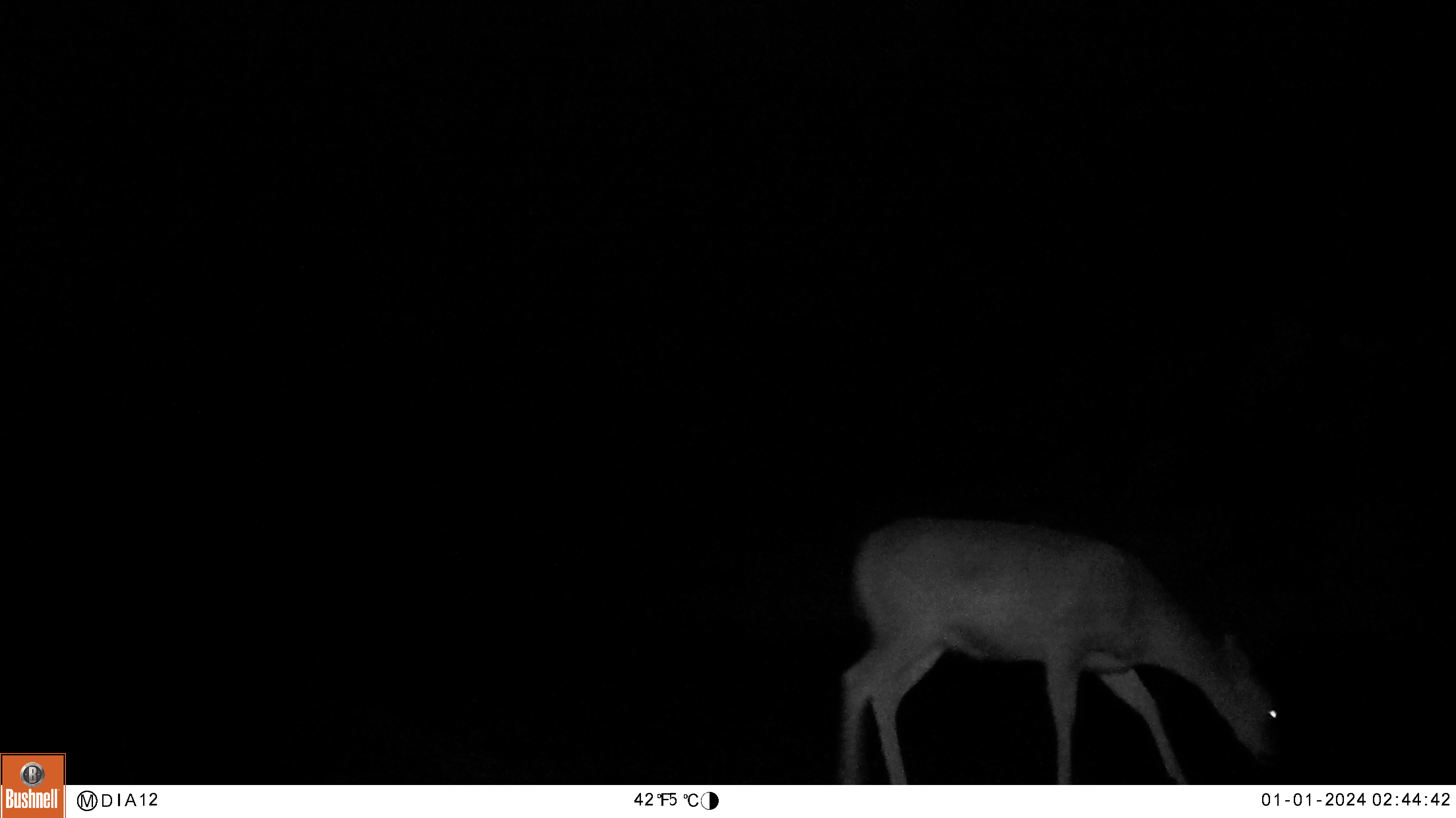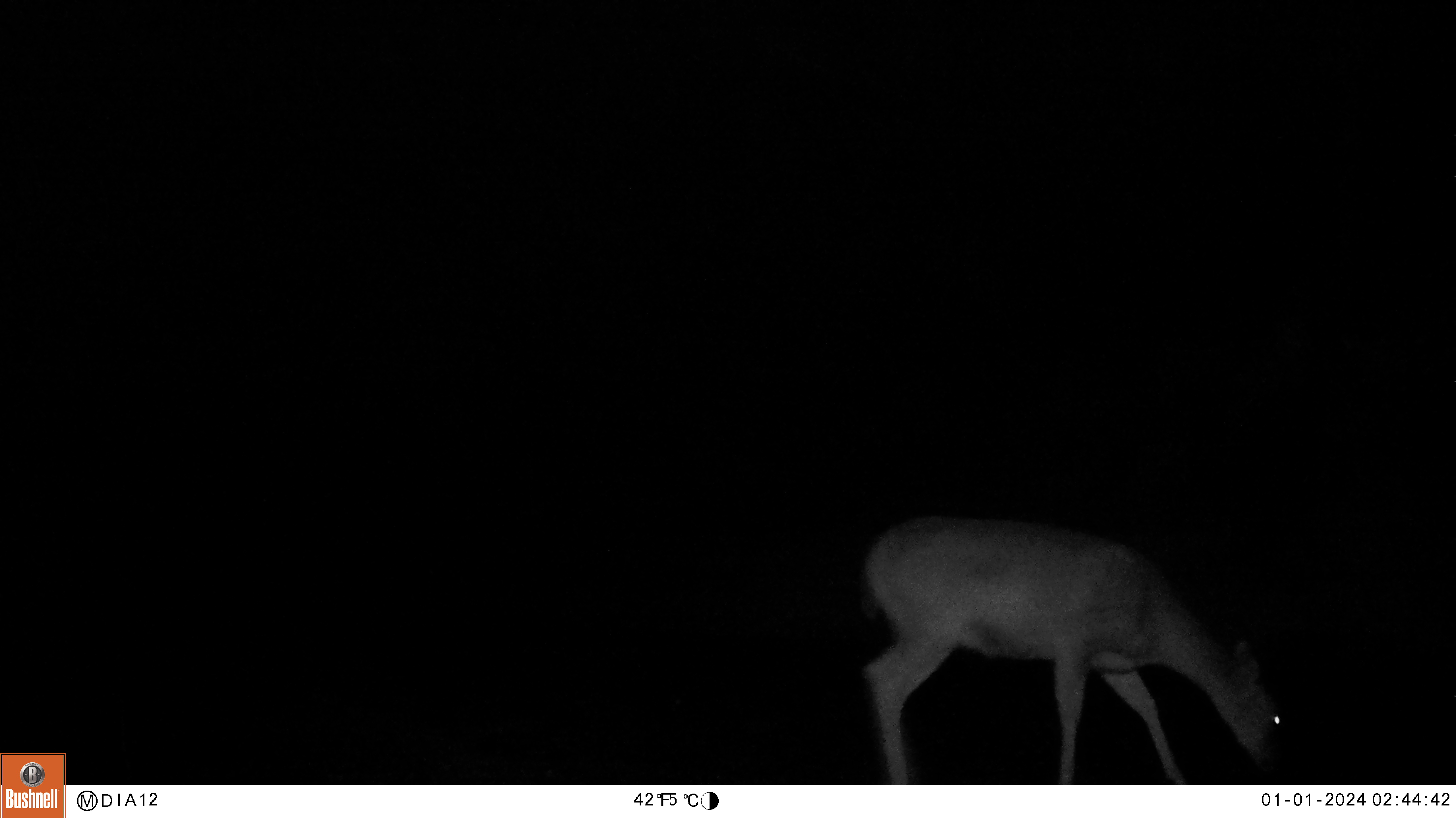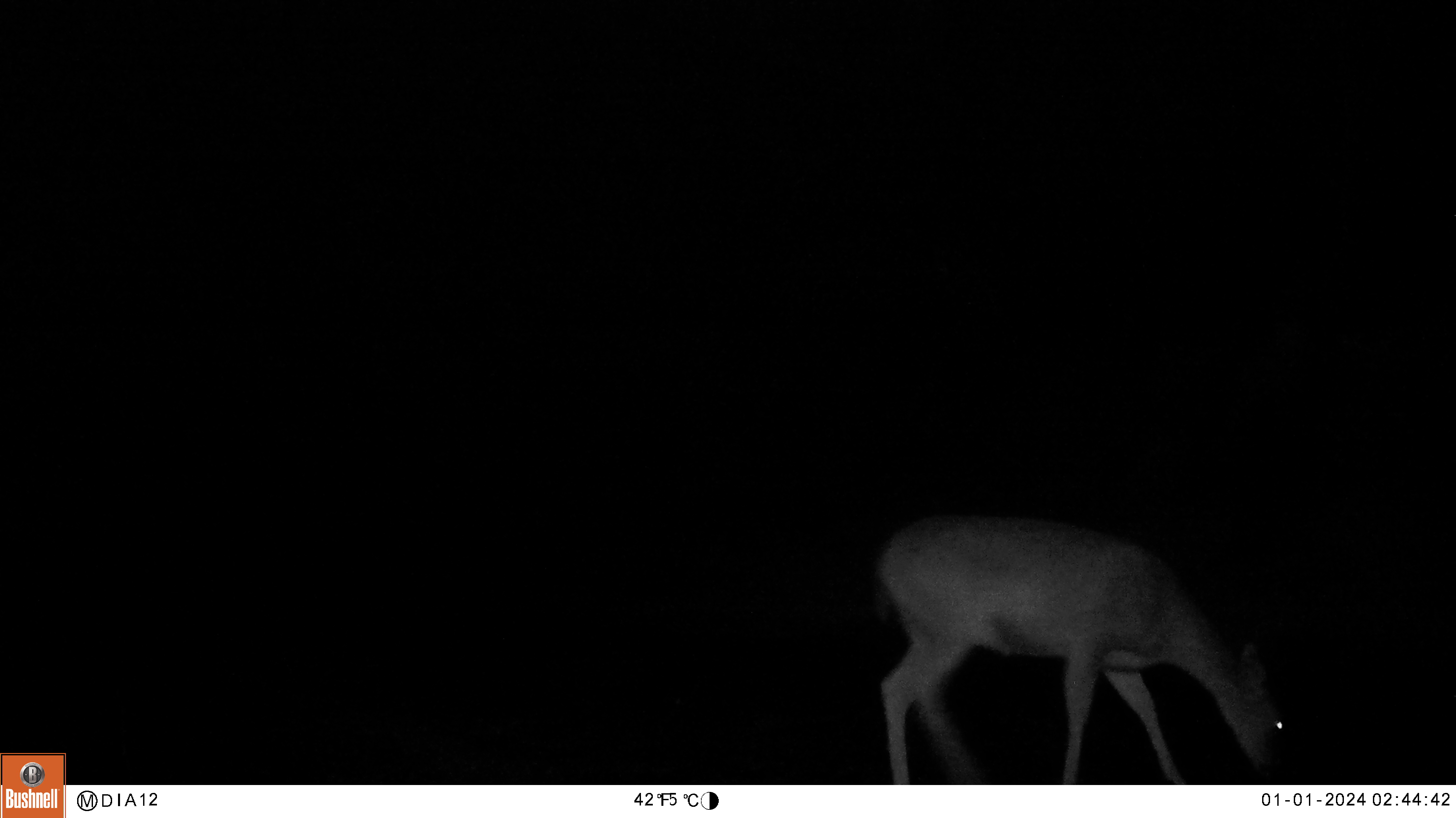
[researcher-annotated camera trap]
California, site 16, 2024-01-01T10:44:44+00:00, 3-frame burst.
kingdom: Animalia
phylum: Chordata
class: Mammalia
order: Artiodactyla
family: Cervidae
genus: Odocoileus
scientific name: Odocoileus hemionus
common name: mule deer